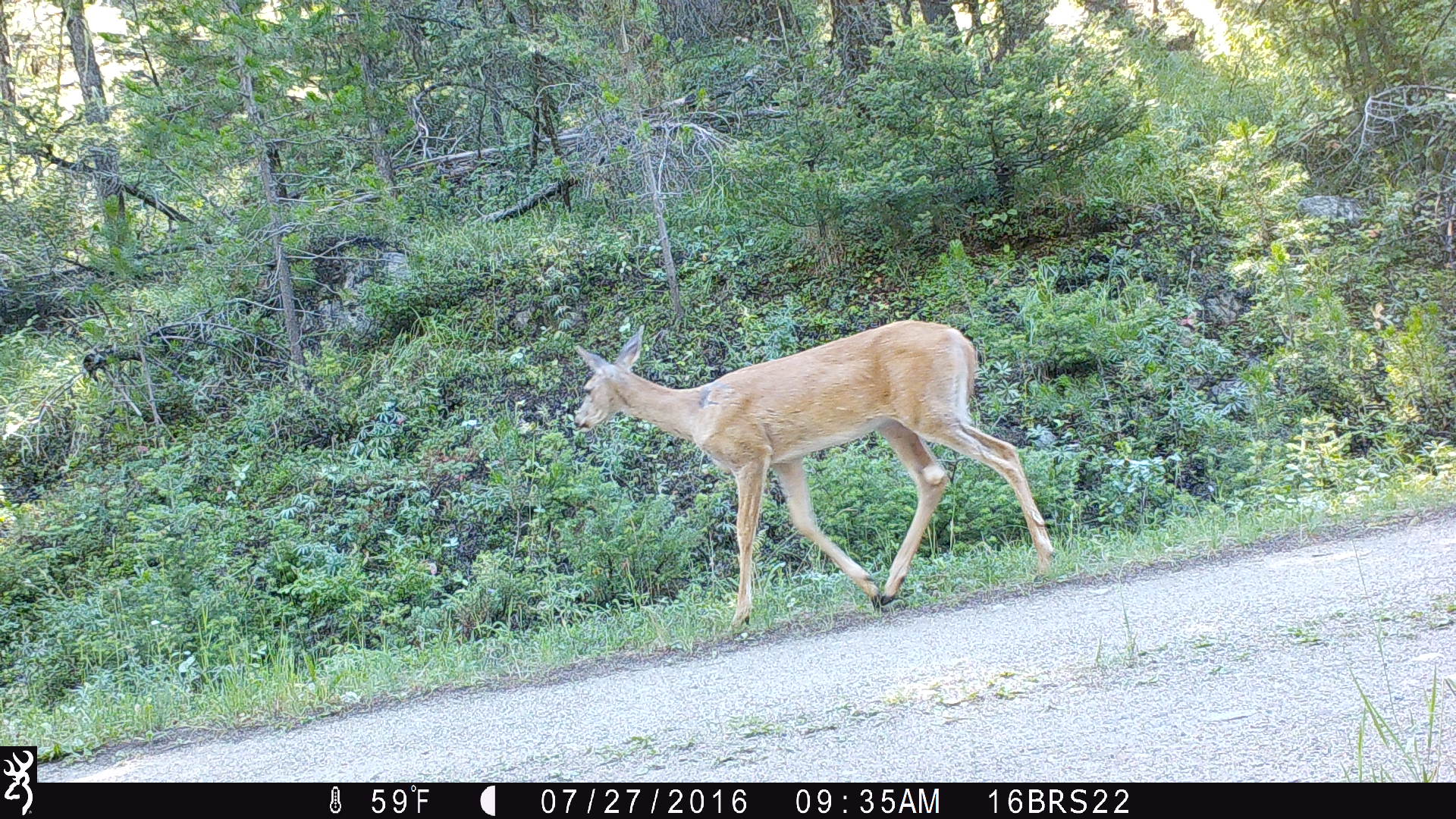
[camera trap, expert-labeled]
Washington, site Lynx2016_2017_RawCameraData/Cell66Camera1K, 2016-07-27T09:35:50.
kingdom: Animalia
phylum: Chordata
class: Mammalia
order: Artiodactyla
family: Cervidae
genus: Odocoileus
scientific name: Odocoileus virginianus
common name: white-tailed deer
Odocoileus virginianus (white-tailed deer). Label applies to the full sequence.